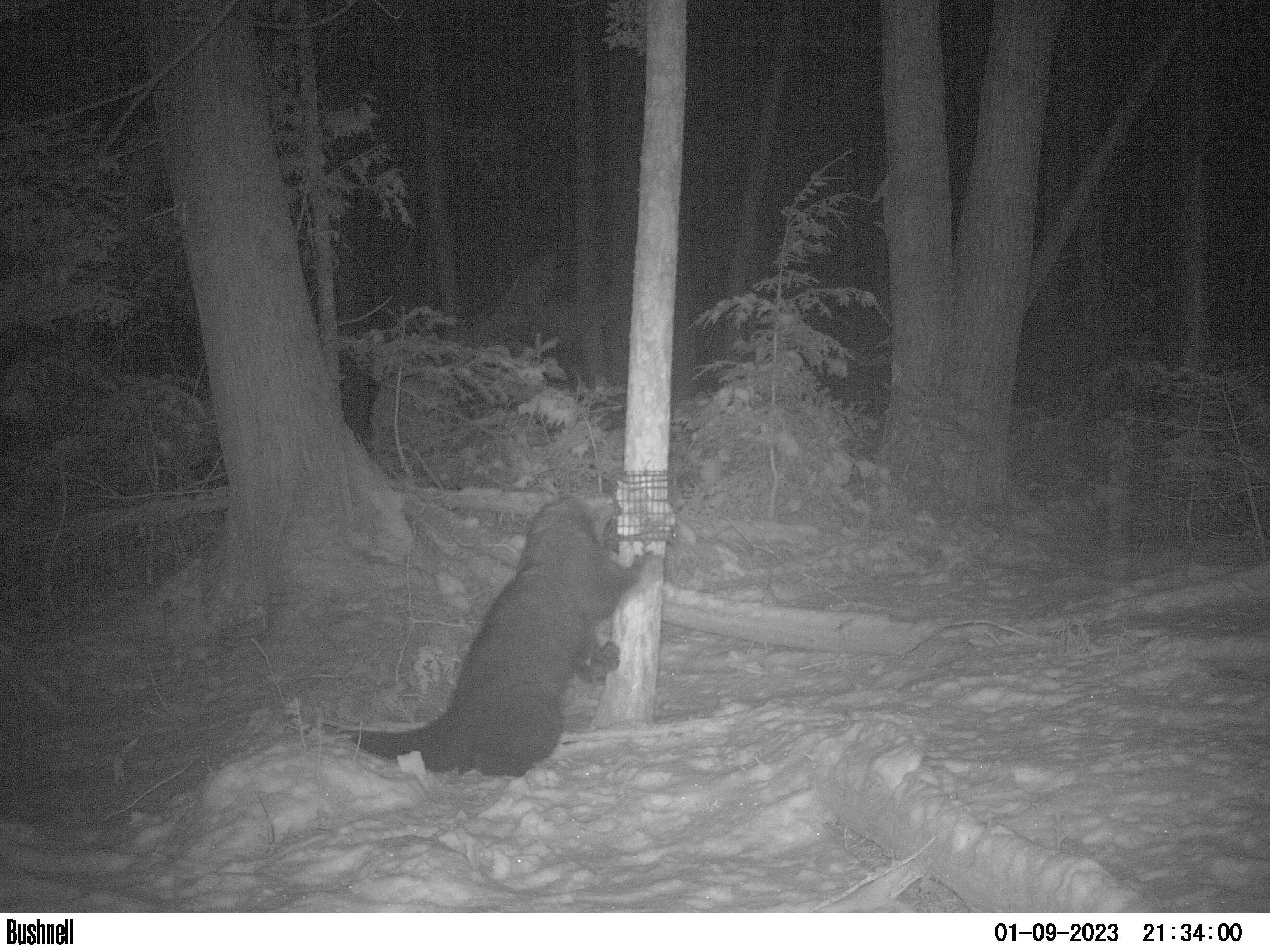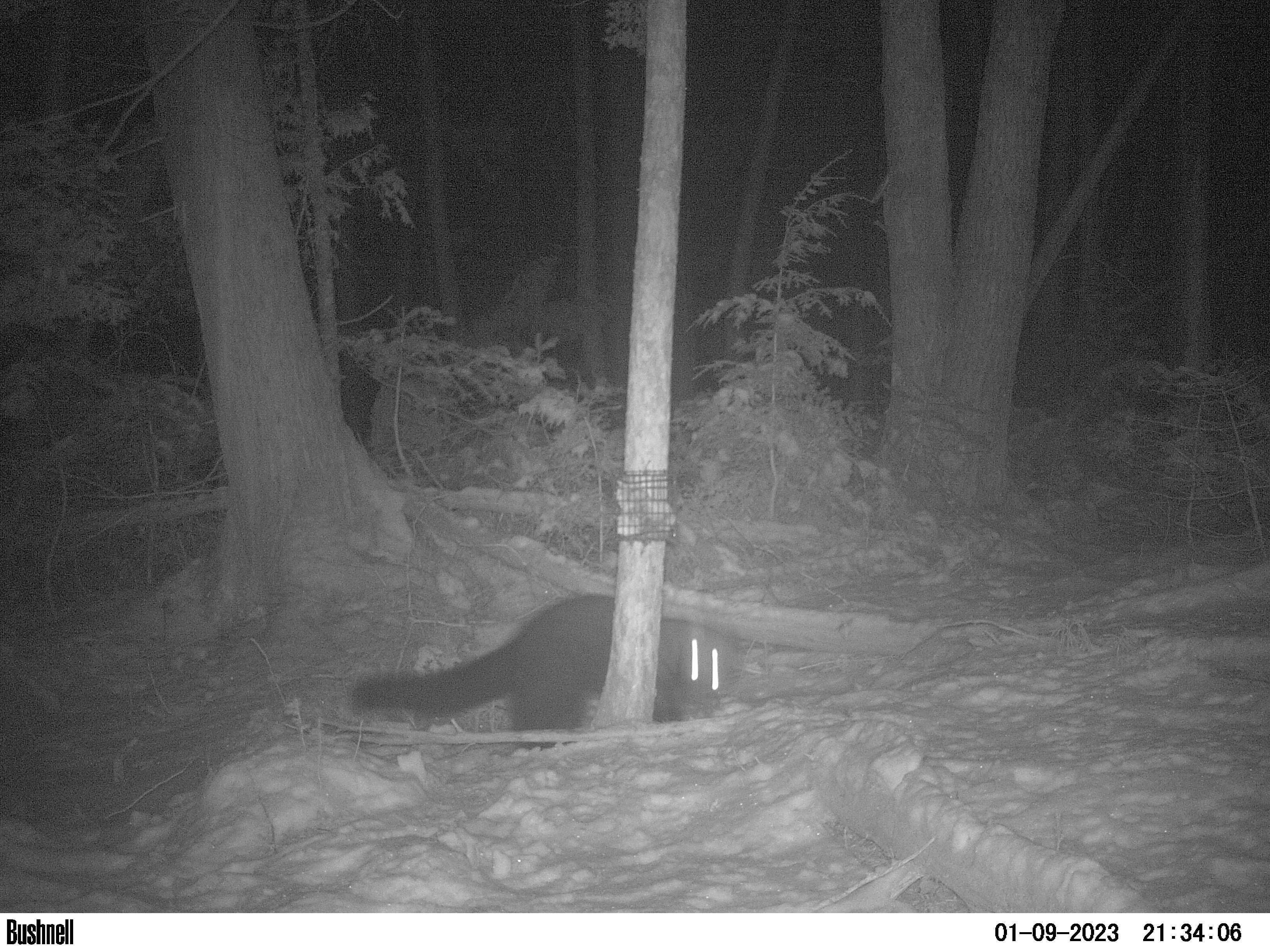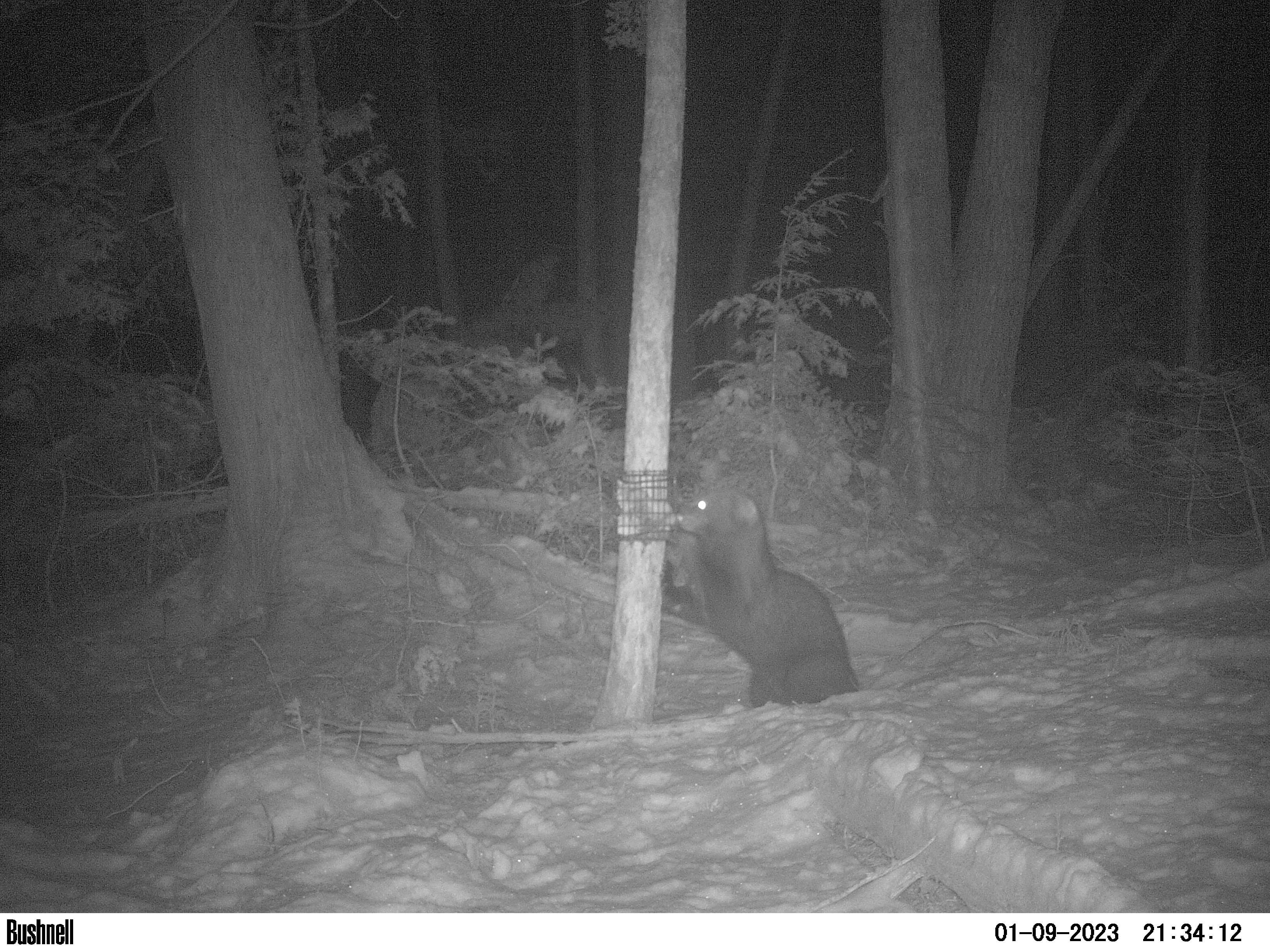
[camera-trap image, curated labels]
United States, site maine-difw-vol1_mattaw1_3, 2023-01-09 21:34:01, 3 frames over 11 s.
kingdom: Animalia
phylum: Chordata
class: Mammalia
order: Carnivora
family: Mustelidae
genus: Pekania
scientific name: Pekania pennanti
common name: fisher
Fisher (Pekania pennanti).